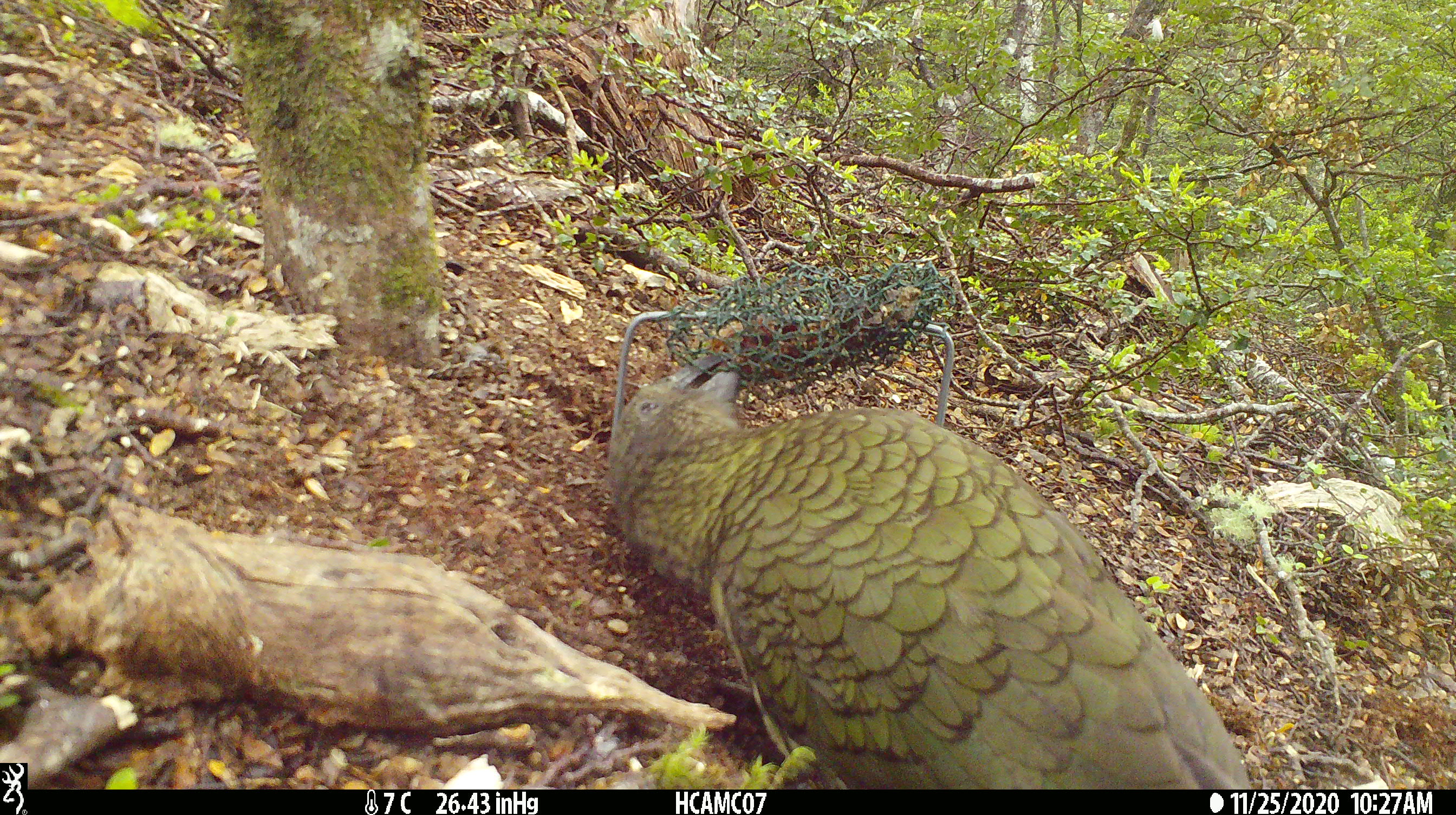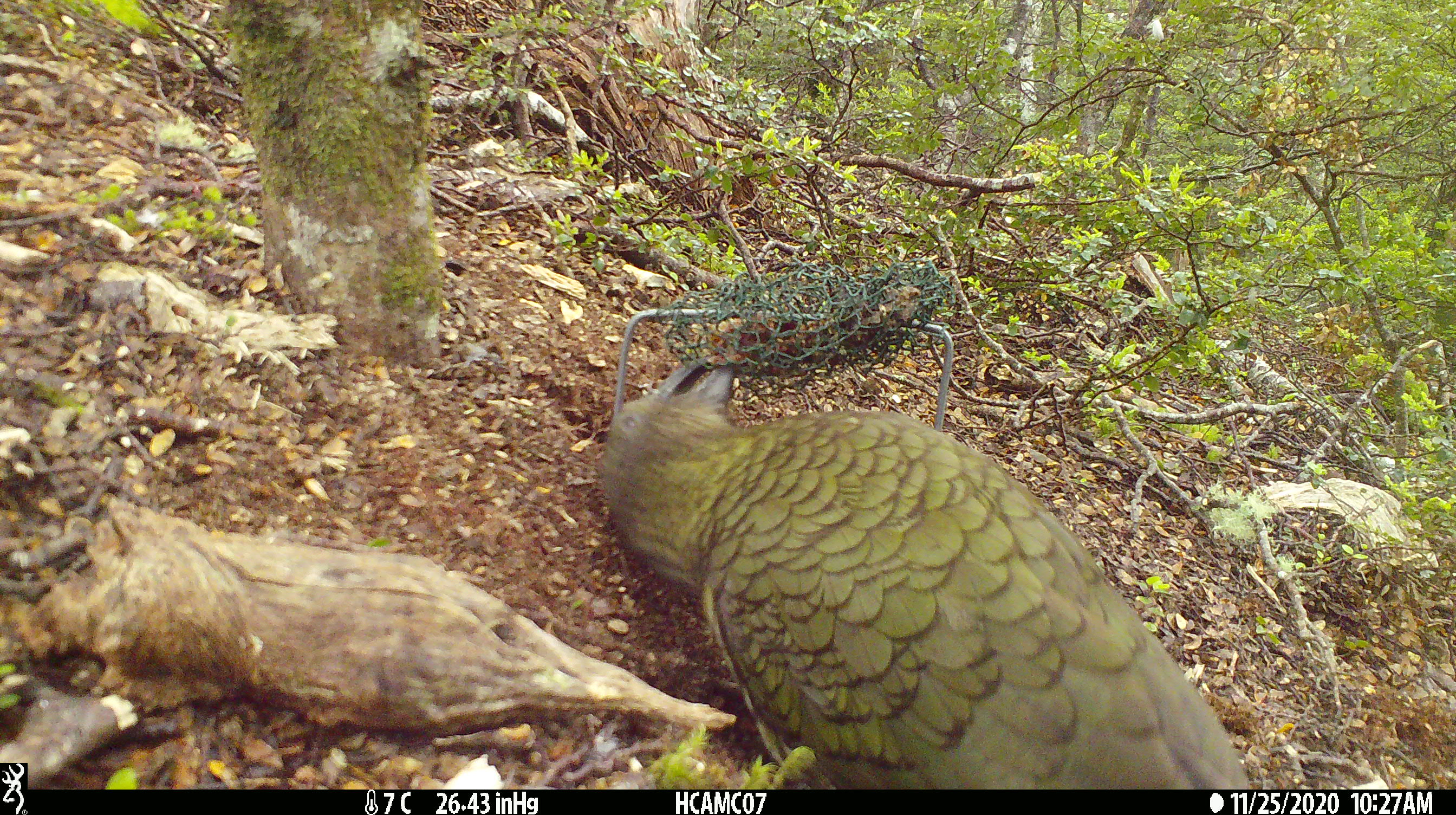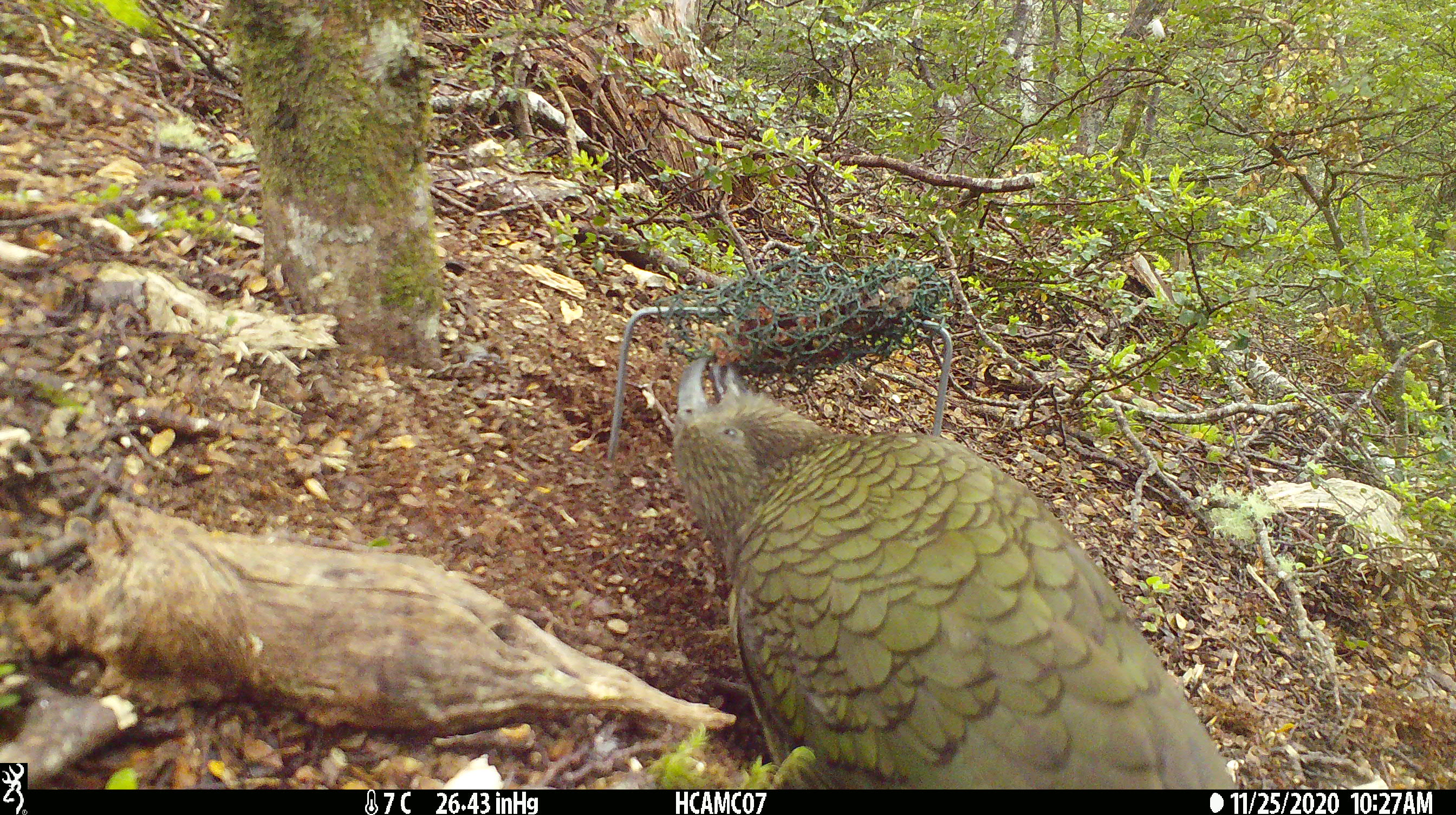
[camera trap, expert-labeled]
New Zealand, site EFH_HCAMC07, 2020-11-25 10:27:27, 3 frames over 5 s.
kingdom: Animalia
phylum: Chordata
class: Aves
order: Psittaciformes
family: Strigopidae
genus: Nestor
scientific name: Nestor notabilis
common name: kea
Kea (Nestor notabilis).